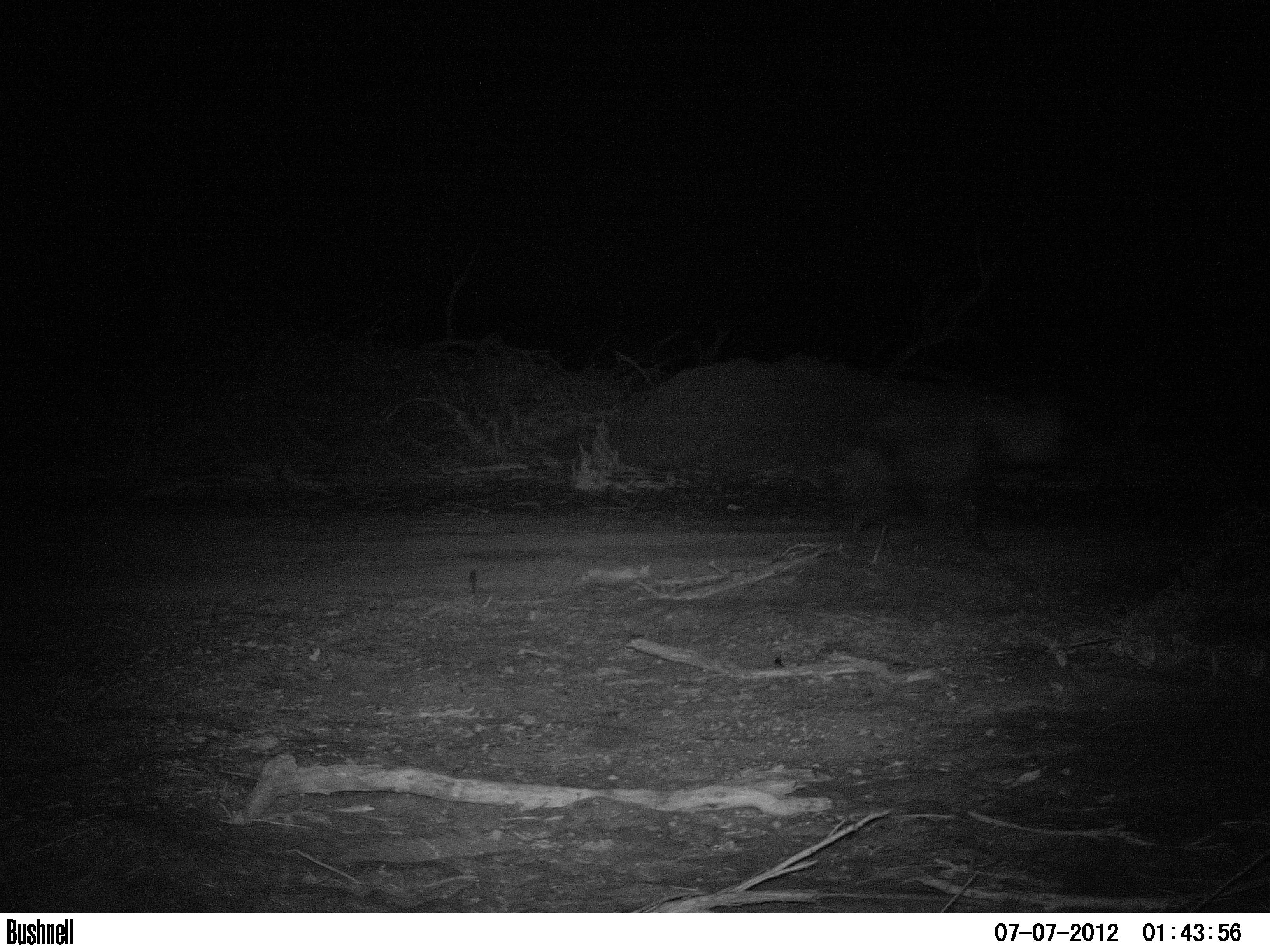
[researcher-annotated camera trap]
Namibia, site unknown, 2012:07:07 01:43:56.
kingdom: Animalia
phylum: Chordata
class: Mammalia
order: Carnivora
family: Hyaenidae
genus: Parahyaena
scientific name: Parahyaena brunnea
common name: brown hyena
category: hyaena brunnea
Hyaena brunnea (brown hyena) (Parahyaena brunnea).